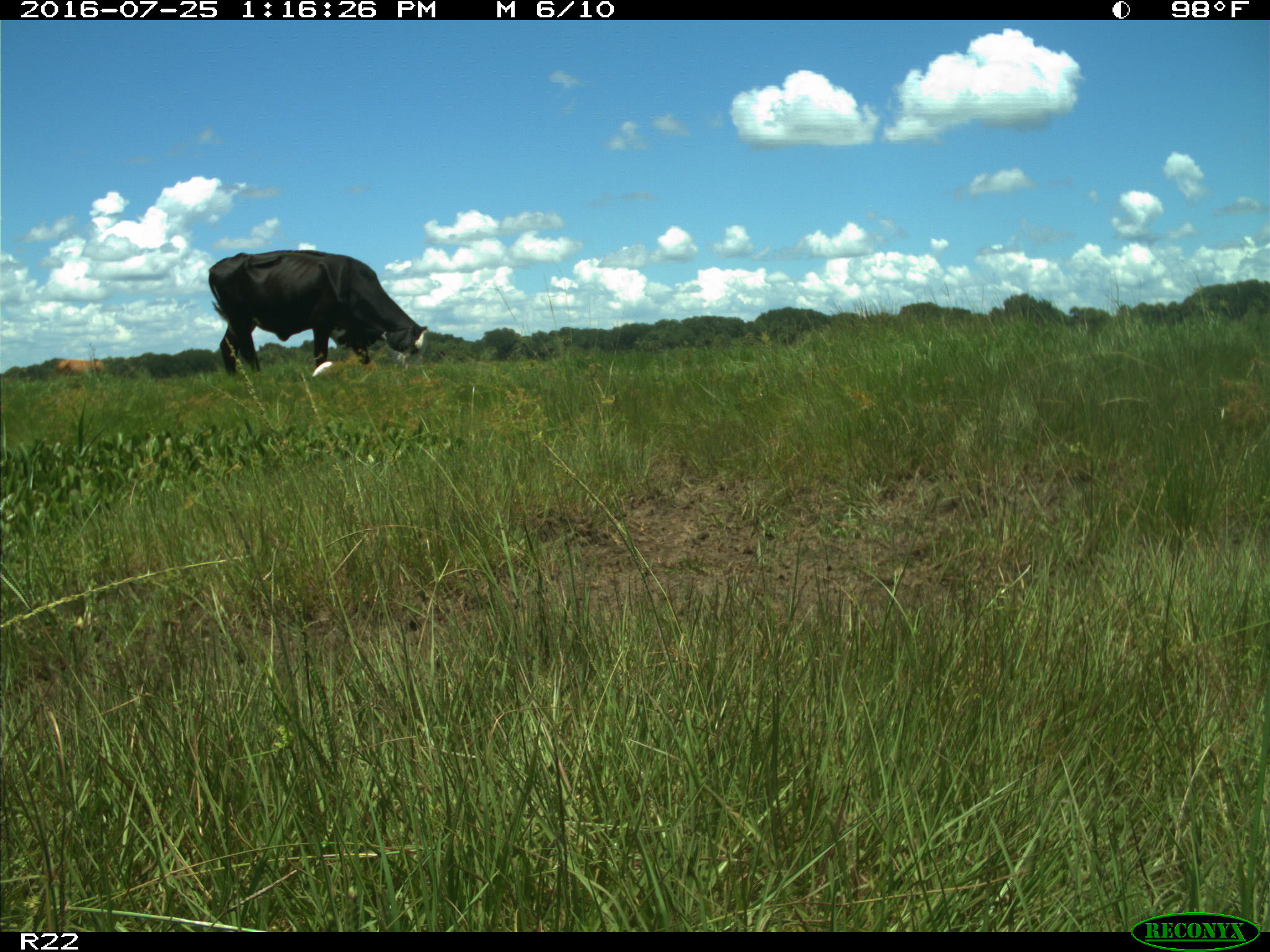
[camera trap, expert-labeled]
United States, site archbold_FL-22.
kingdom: Animalia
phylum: Chordata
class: Mammalia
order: Artiodactyla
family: Bovidae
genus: Bos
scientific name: Bos taurus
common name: domestic cow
Bos taurus (domestic cow).